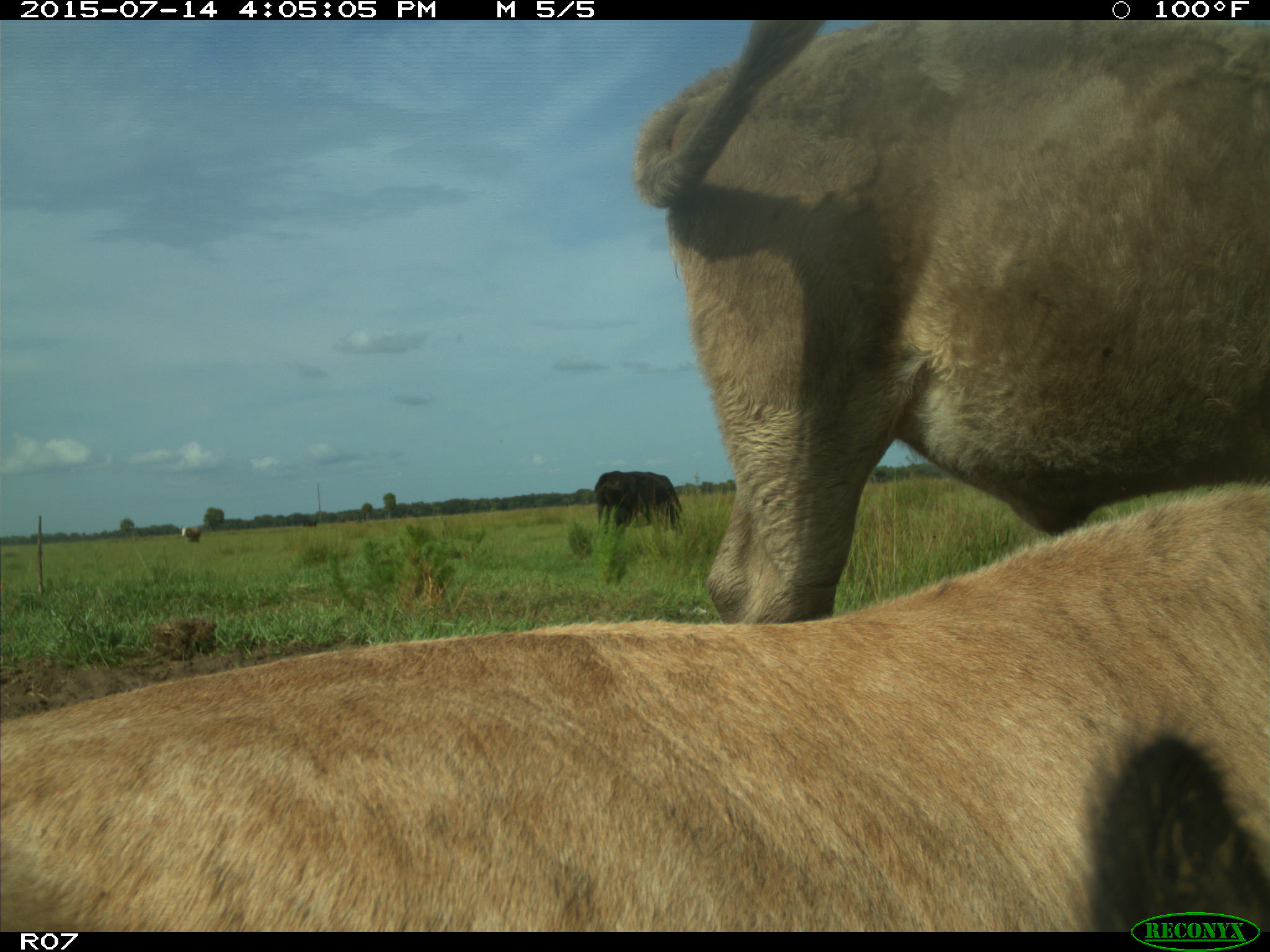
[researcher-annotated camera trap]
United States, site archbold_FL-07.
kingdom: Animalia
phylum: Chordata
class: Mammalia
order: Artiodactyla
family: Bovidae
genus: Bos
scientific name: Bos taurus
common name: domestic cow